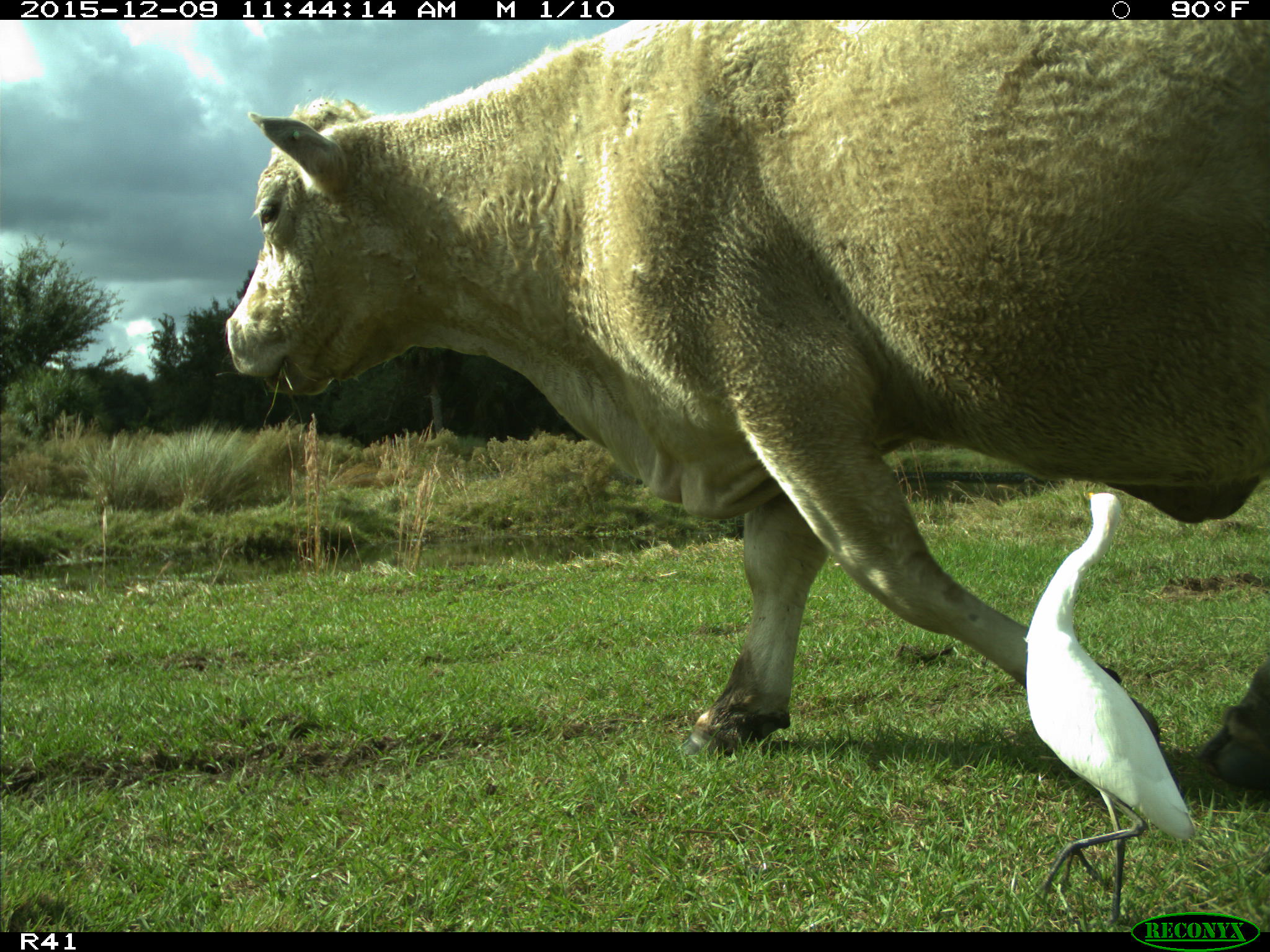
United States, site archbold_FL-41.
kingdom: Animalia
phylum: Chordata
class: Mammalia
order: Artiodactyla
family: Bovidae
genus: Bos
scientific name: Bos taurus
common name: domestic cow